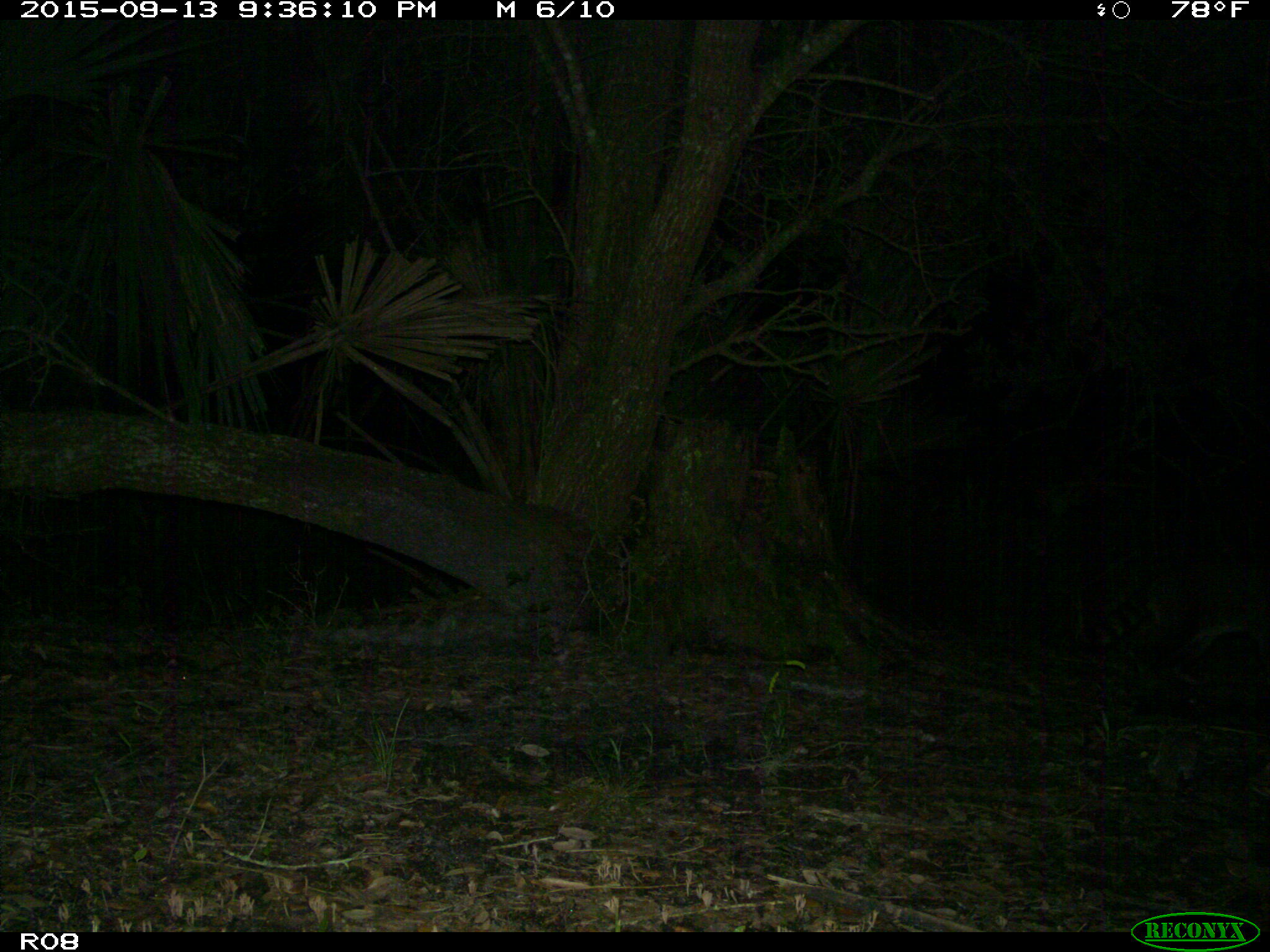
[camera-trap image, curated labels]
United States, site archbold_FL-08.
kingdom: Animalia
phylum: Chordata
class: Mammalia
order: Carnivora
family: Procyonidae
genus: Procyon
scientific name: Procyon lotor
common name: common raccoon